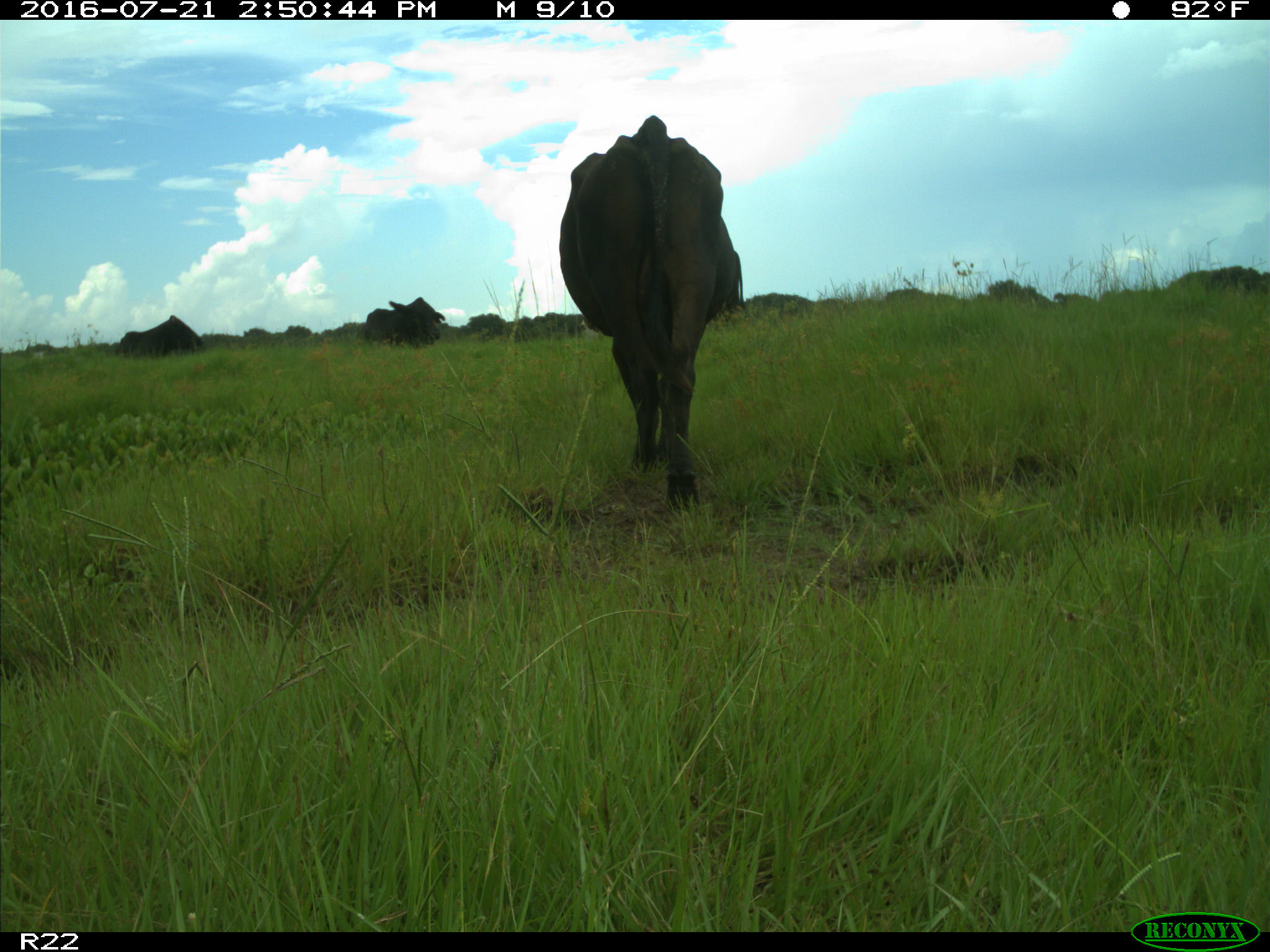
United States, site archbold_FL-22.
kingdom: Animalia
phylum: Chordata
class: Mammalia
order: Artiodactyla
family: Bovidae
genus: Bos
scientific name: Bos taurus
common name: domestic cow